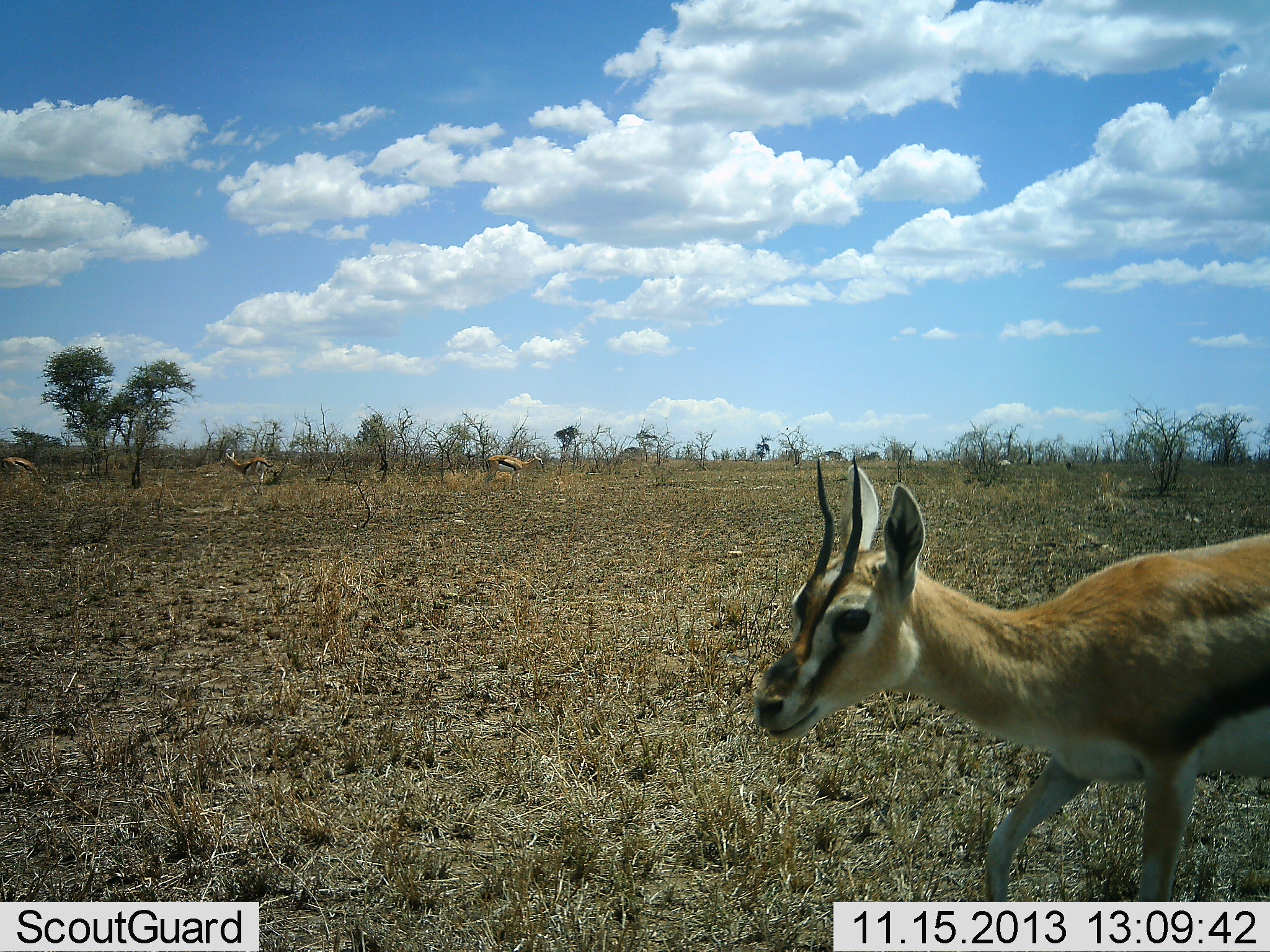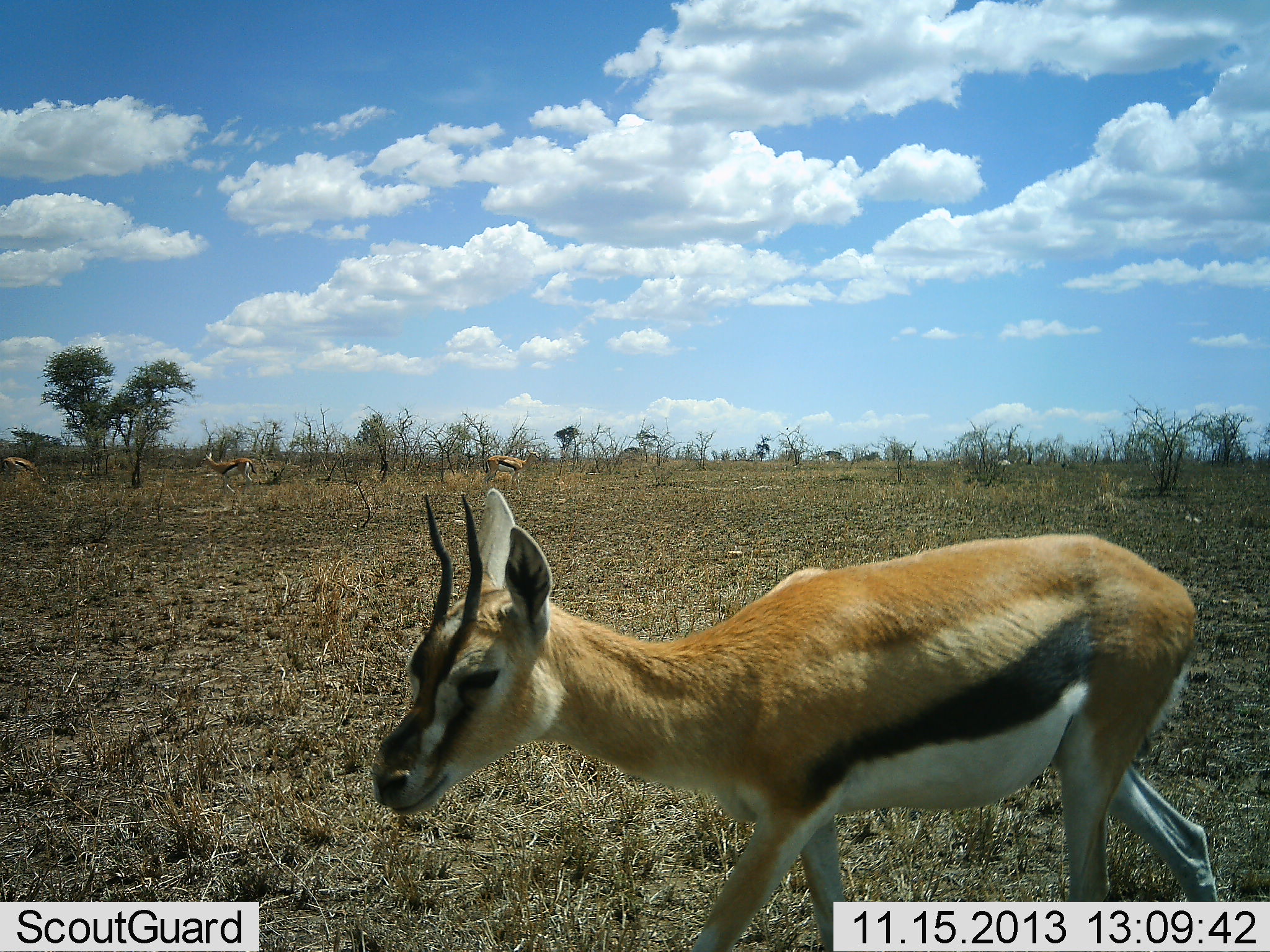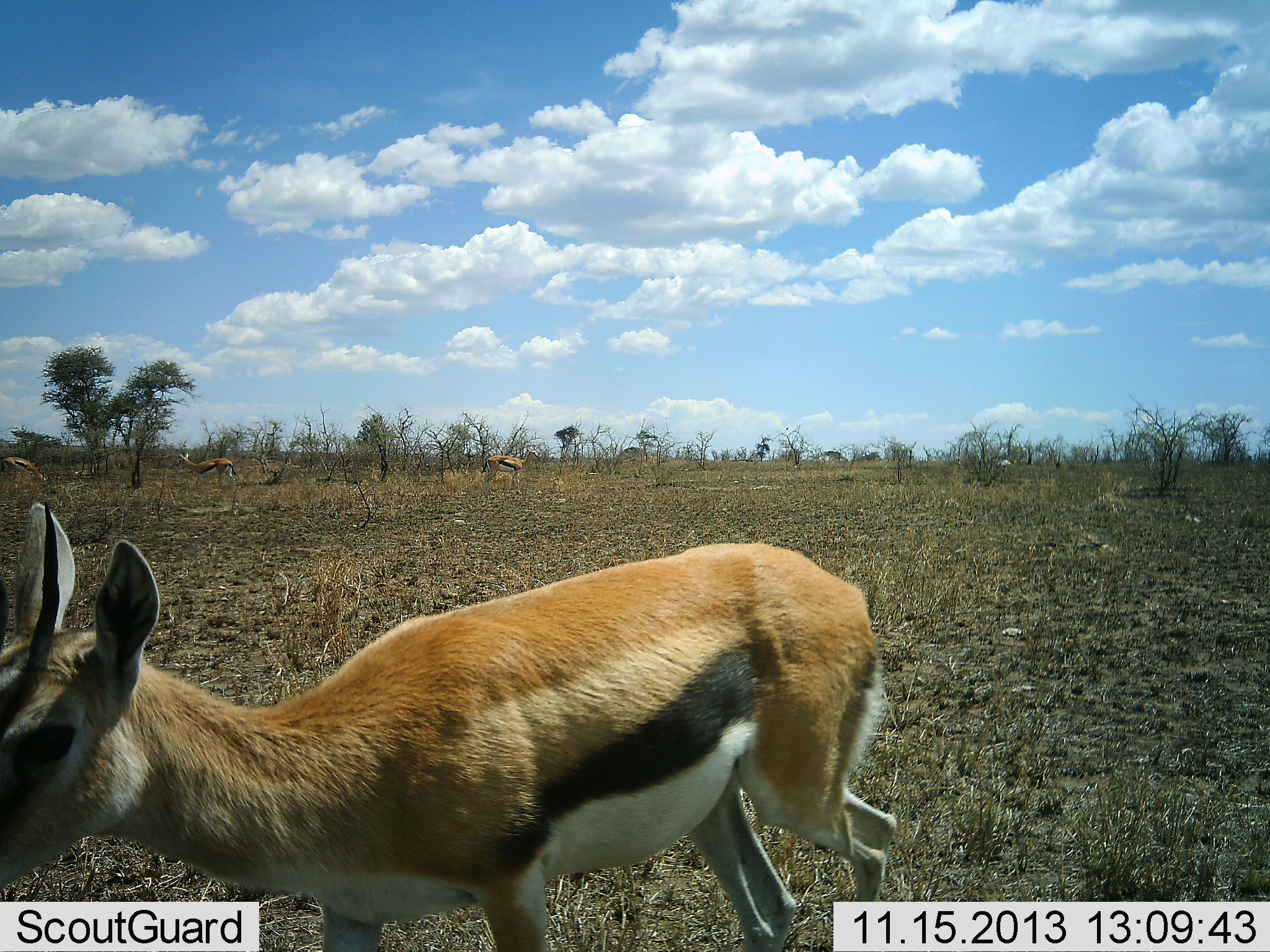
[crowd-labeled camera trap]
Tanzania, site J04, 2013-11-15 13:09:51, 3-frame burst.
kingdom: Animalia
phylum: Chordata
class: Mammalia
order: Artiodactyla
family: Bovidae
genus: Eudorcas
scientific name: Eudorcas thomsonii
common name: thomson's gazelle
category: gazellethomsons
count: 4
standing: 32%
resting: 3%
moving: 95%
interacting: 0%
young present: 0%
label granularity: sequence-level